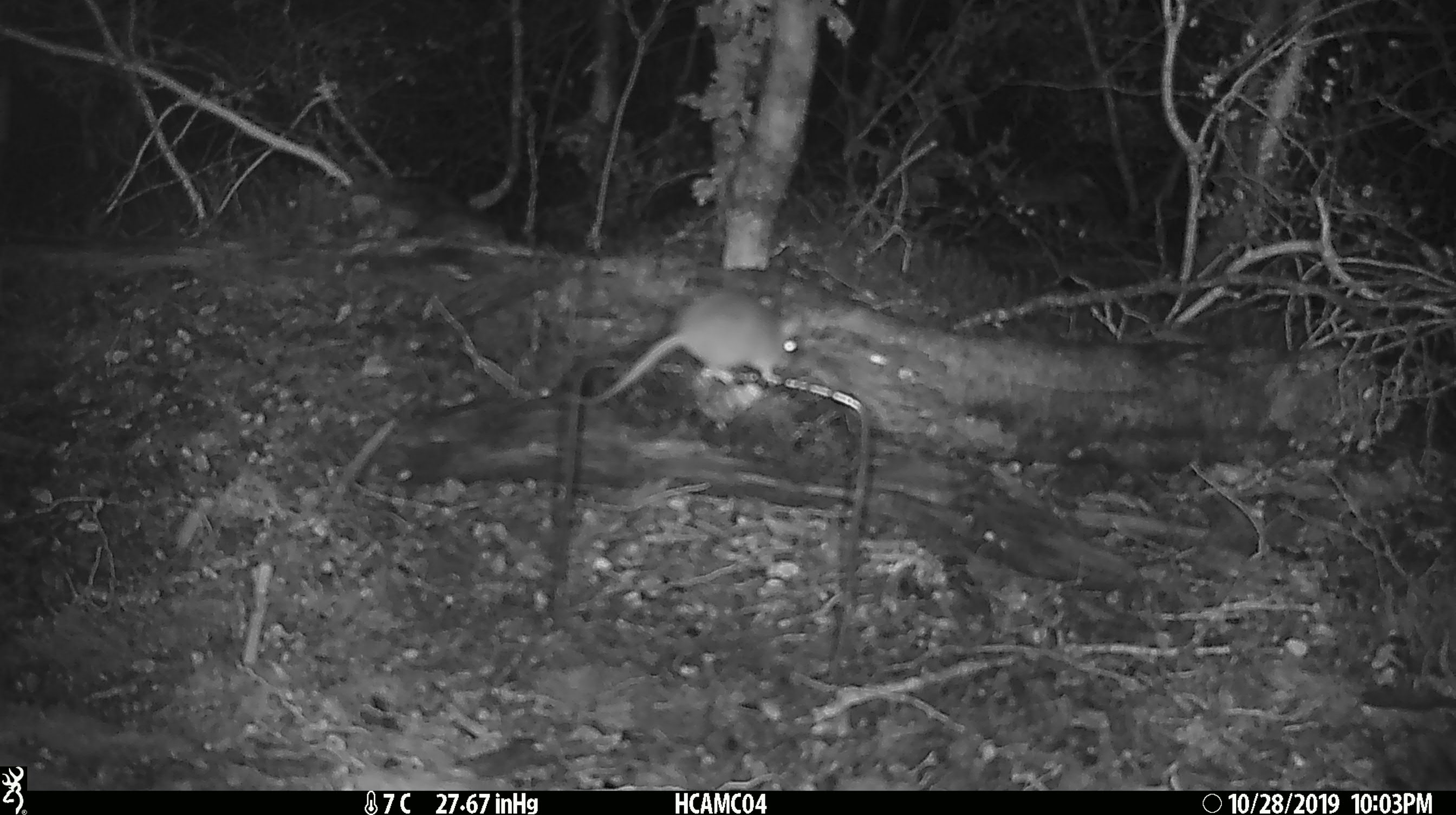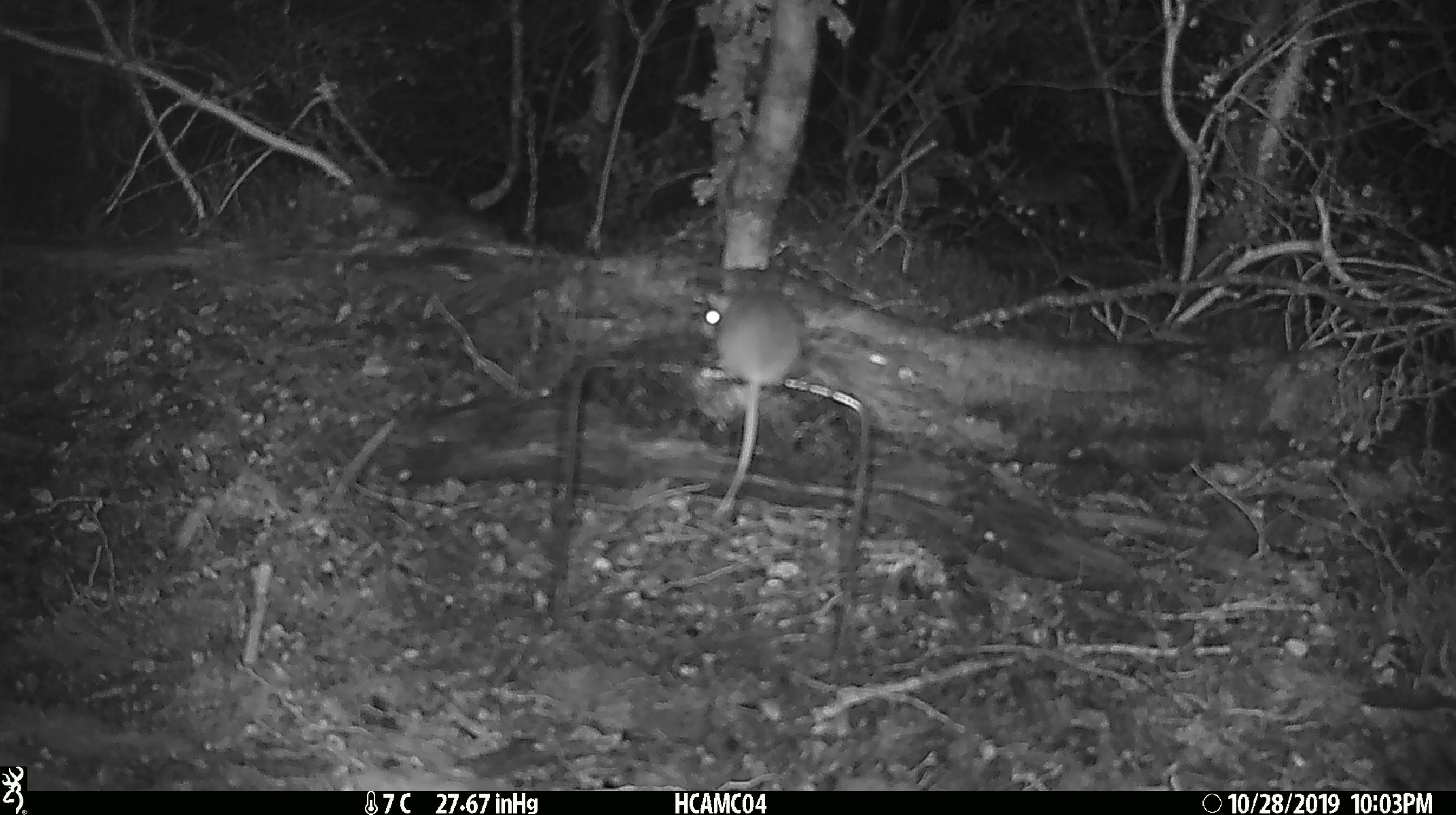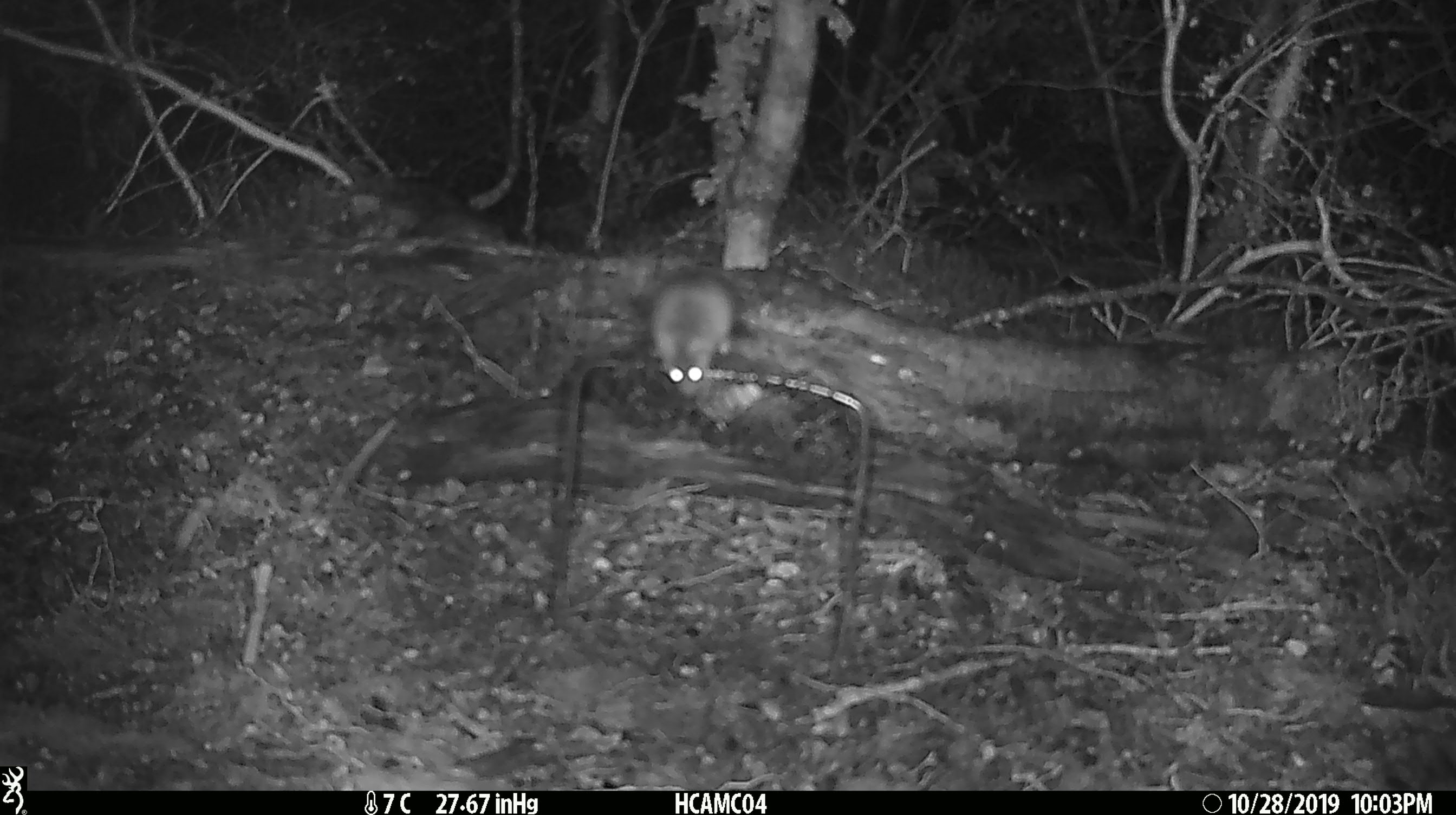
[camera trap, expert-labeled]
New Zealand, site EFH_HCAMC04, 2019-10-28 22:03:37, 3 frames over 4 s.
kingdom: Animalia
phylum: Chordata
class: Mammalia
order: Rodentia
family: Muridae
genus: Mus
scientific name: Mus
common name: mouse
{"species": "mouse (Mus)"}